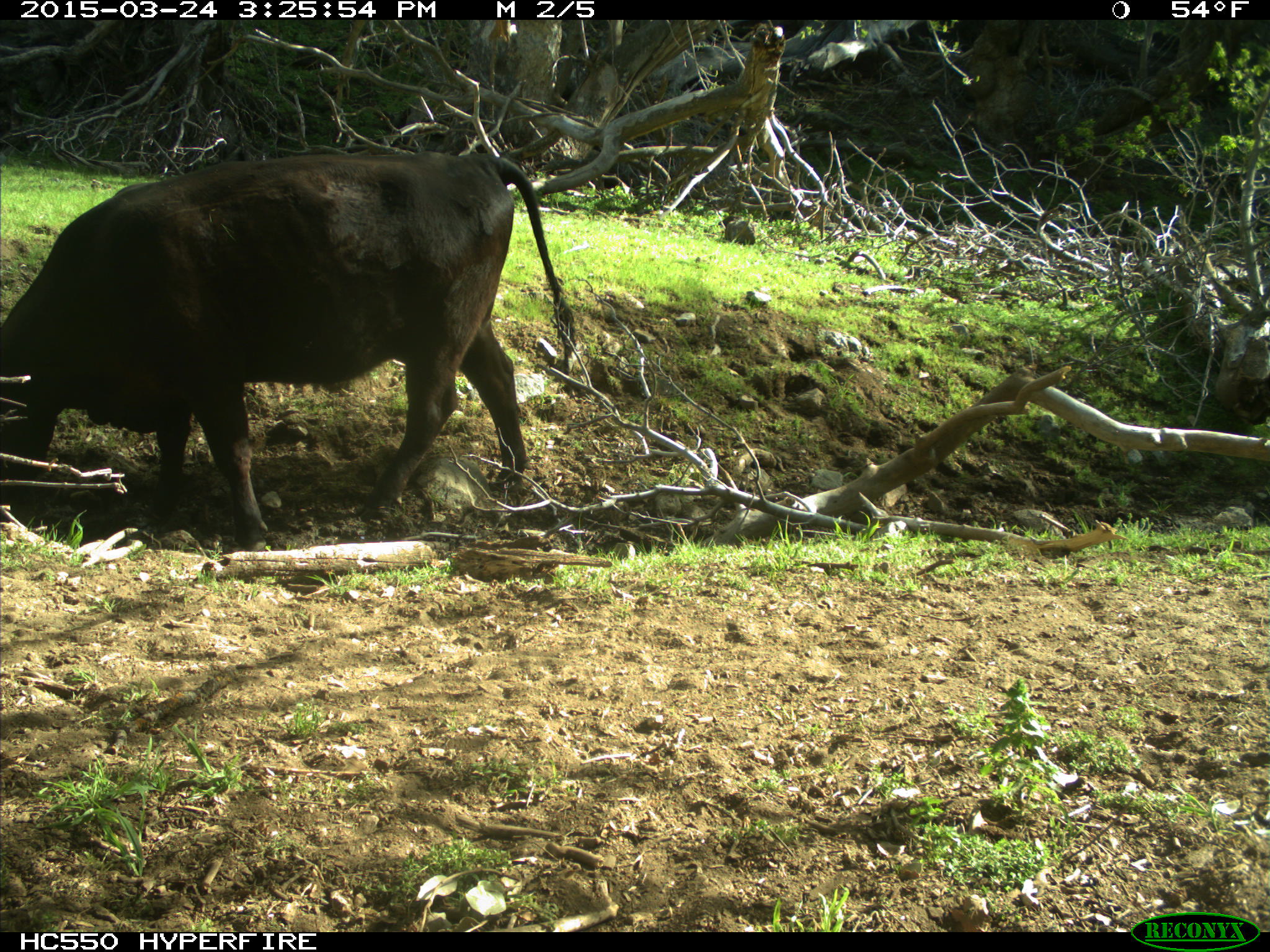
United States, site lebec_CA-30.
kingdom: Animalia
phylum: Chordata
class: Mammalia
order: Artiodactyla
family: Bovidae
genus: Bos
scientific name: Bos taurus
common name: domestic cow